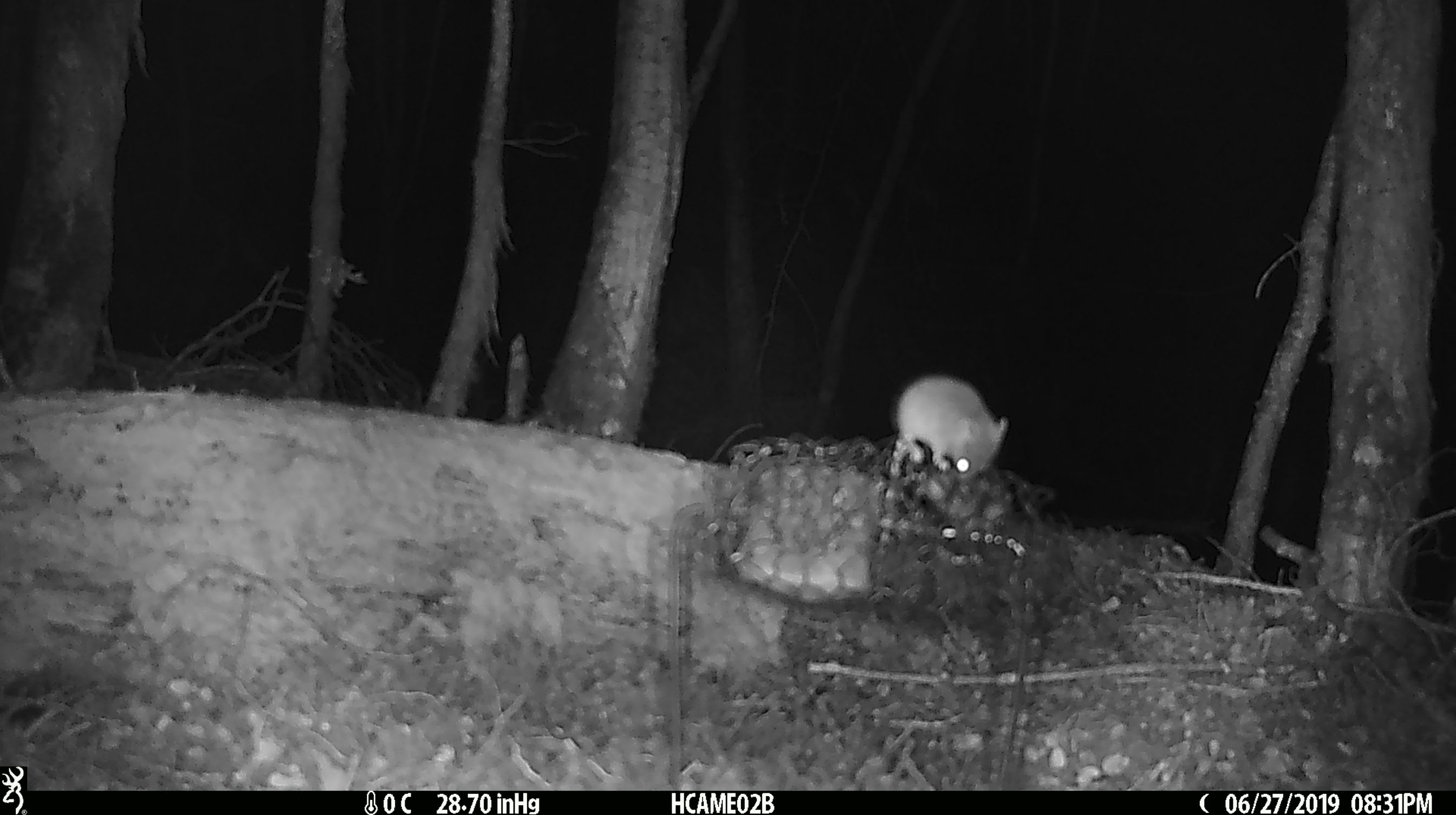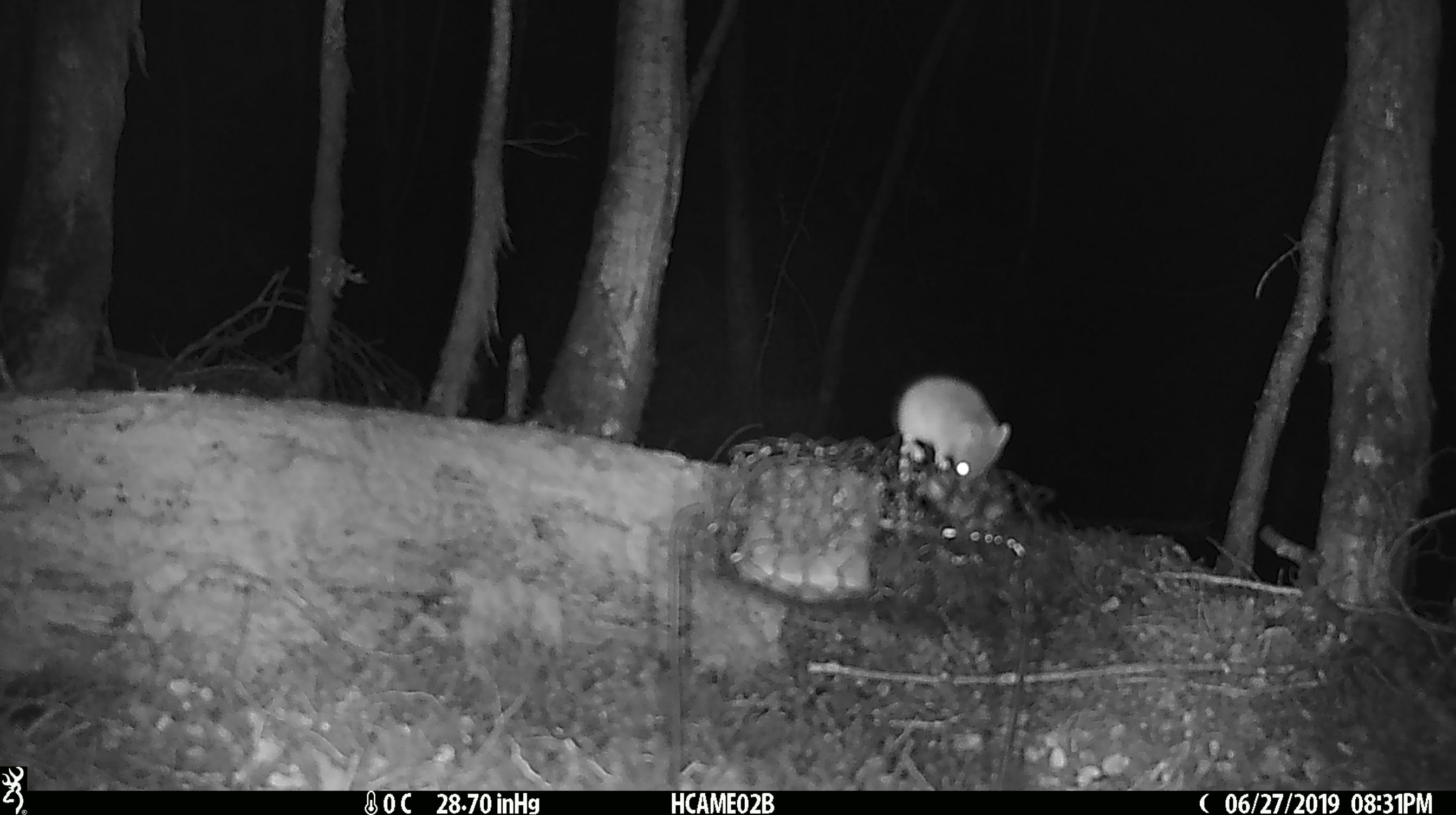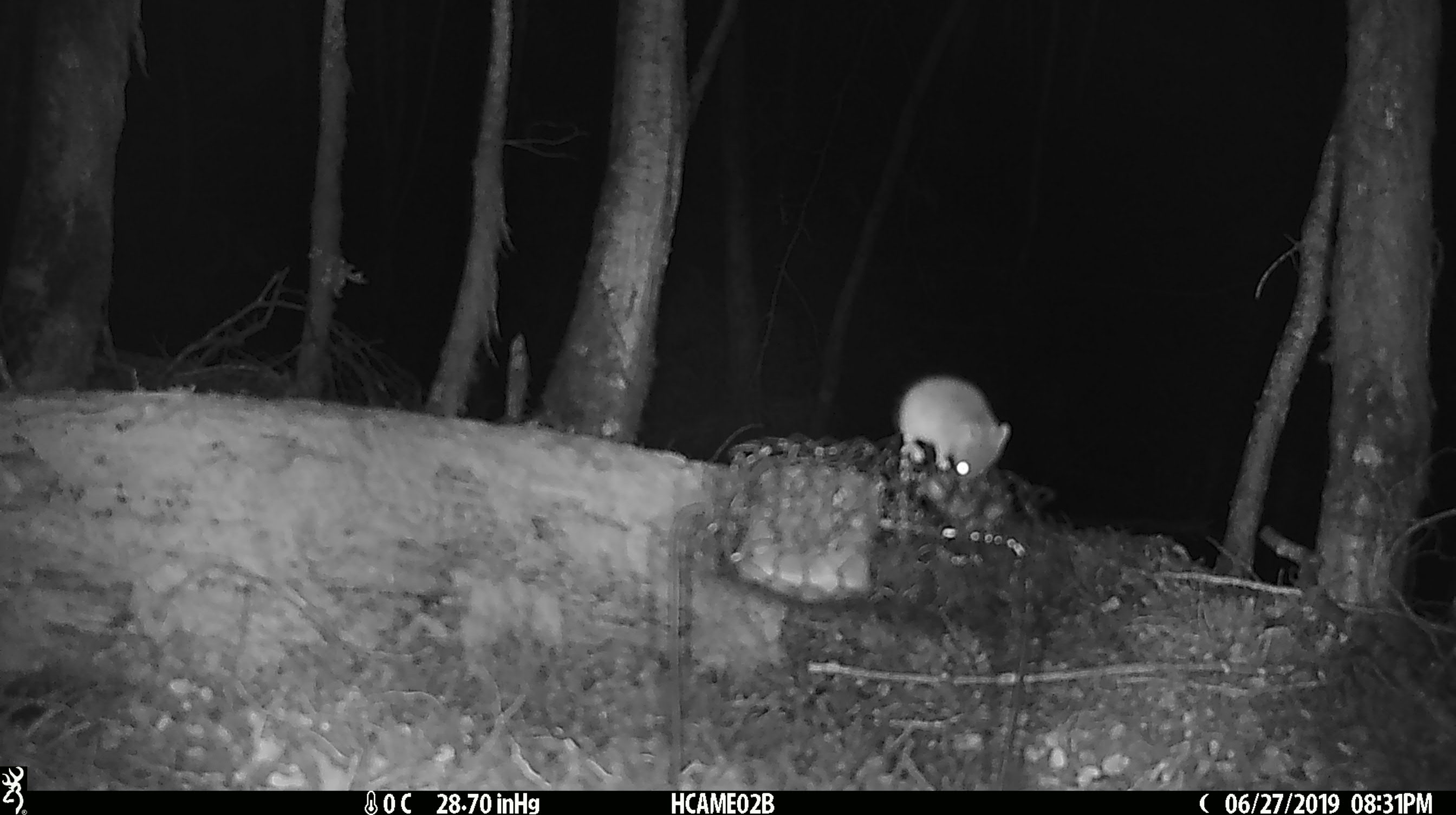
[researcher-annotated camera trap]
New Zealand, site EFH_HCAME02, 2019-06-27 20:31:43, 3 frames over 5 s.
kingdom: Animalia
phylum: Chordata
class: Mammalia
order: Rodentia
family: Muridae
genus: Mus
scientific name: Mus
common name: mouse